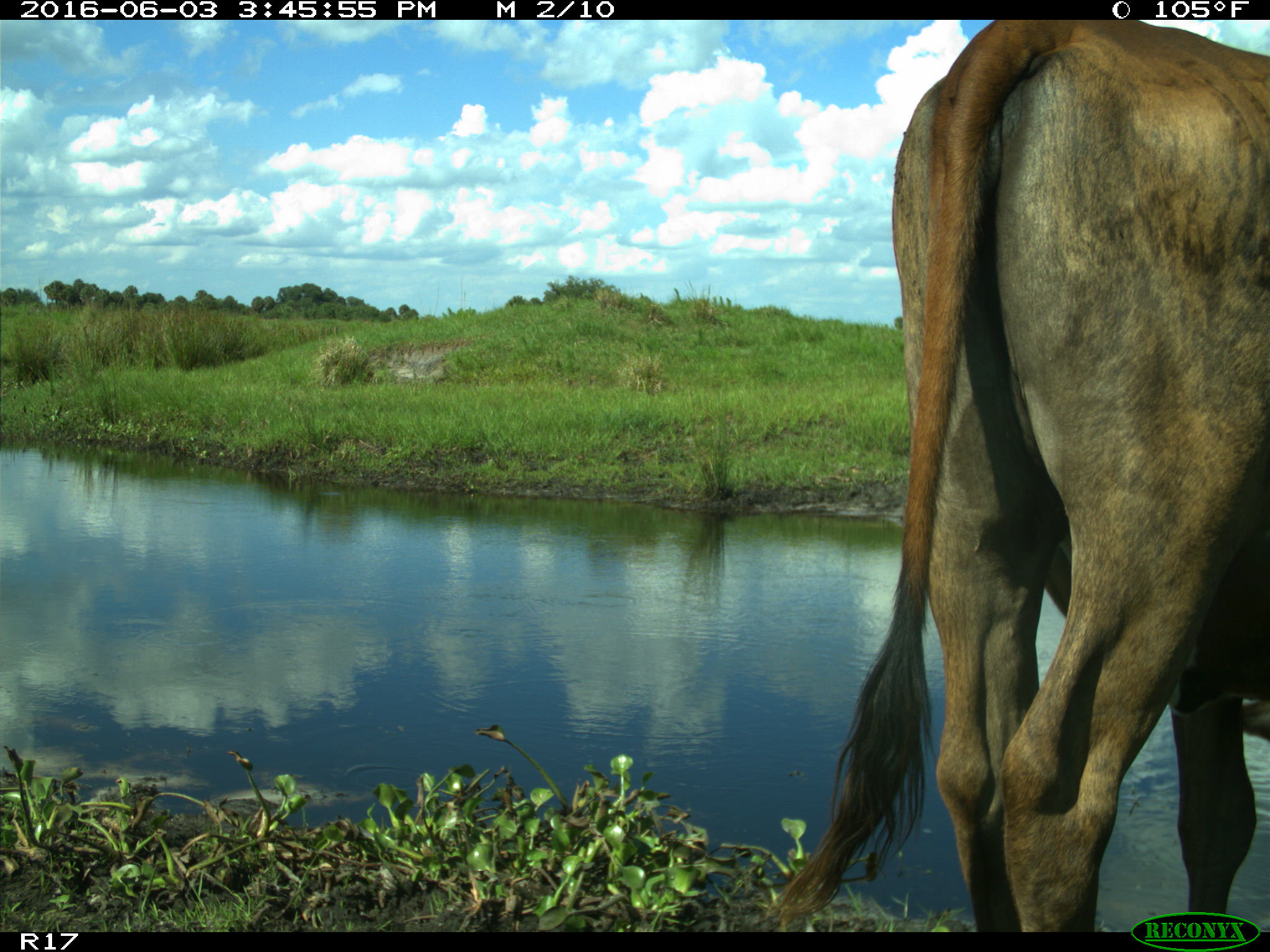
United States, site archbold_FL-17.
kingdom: Animalia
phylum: Chordata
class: Mammalia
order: Artiodactyla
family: Bovidae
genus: Bos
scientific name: Bos taurus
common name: domestic cow